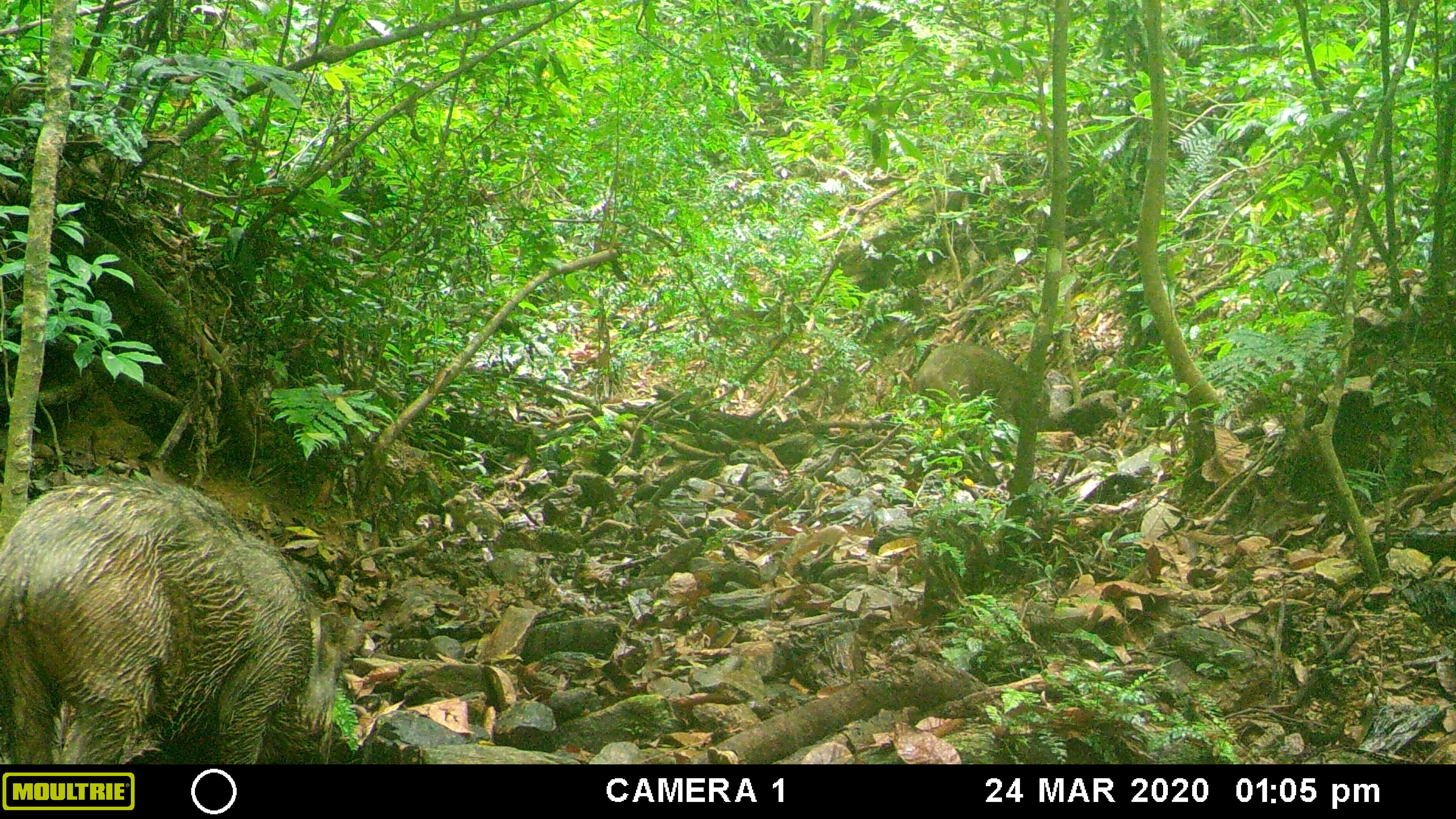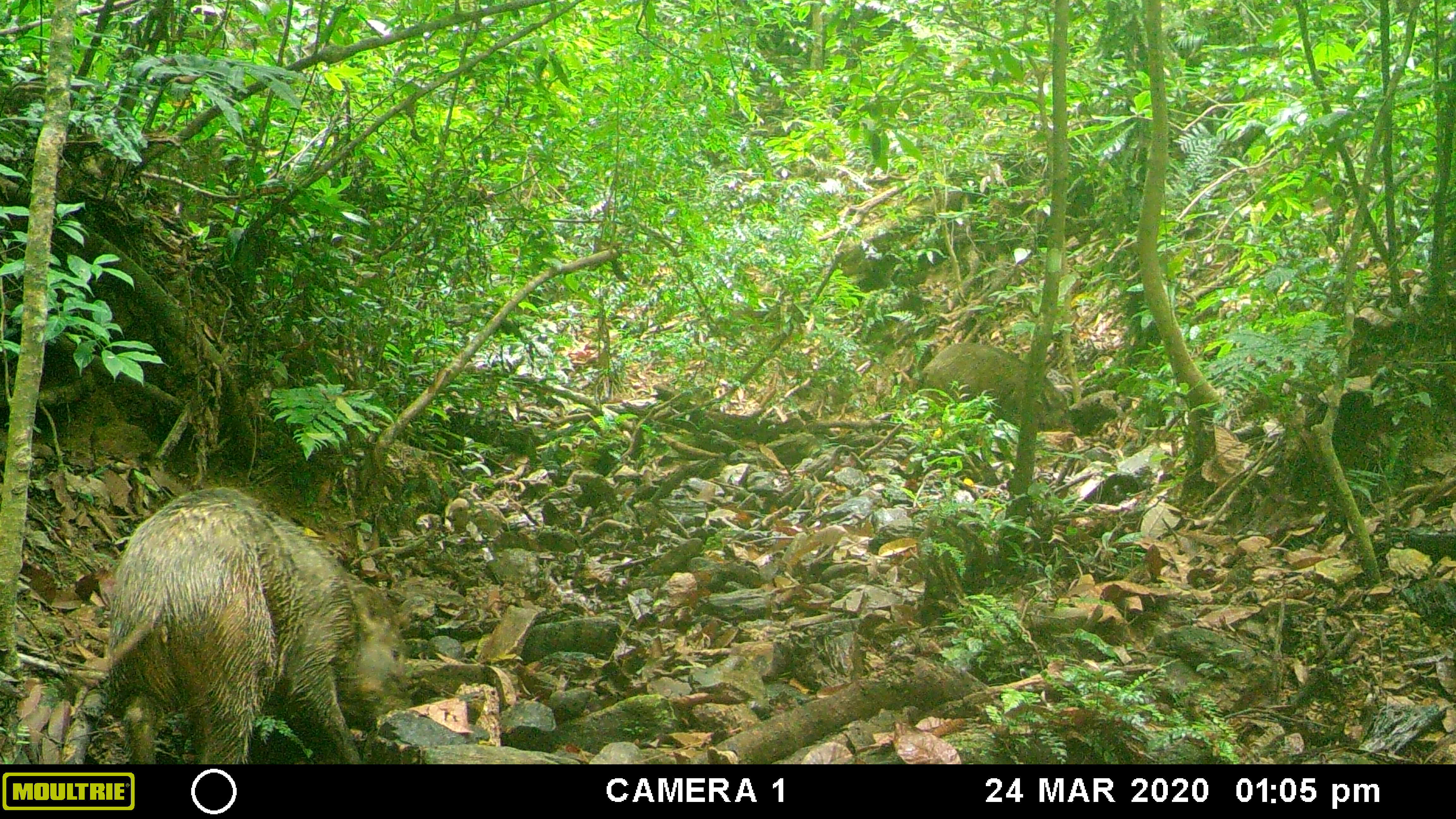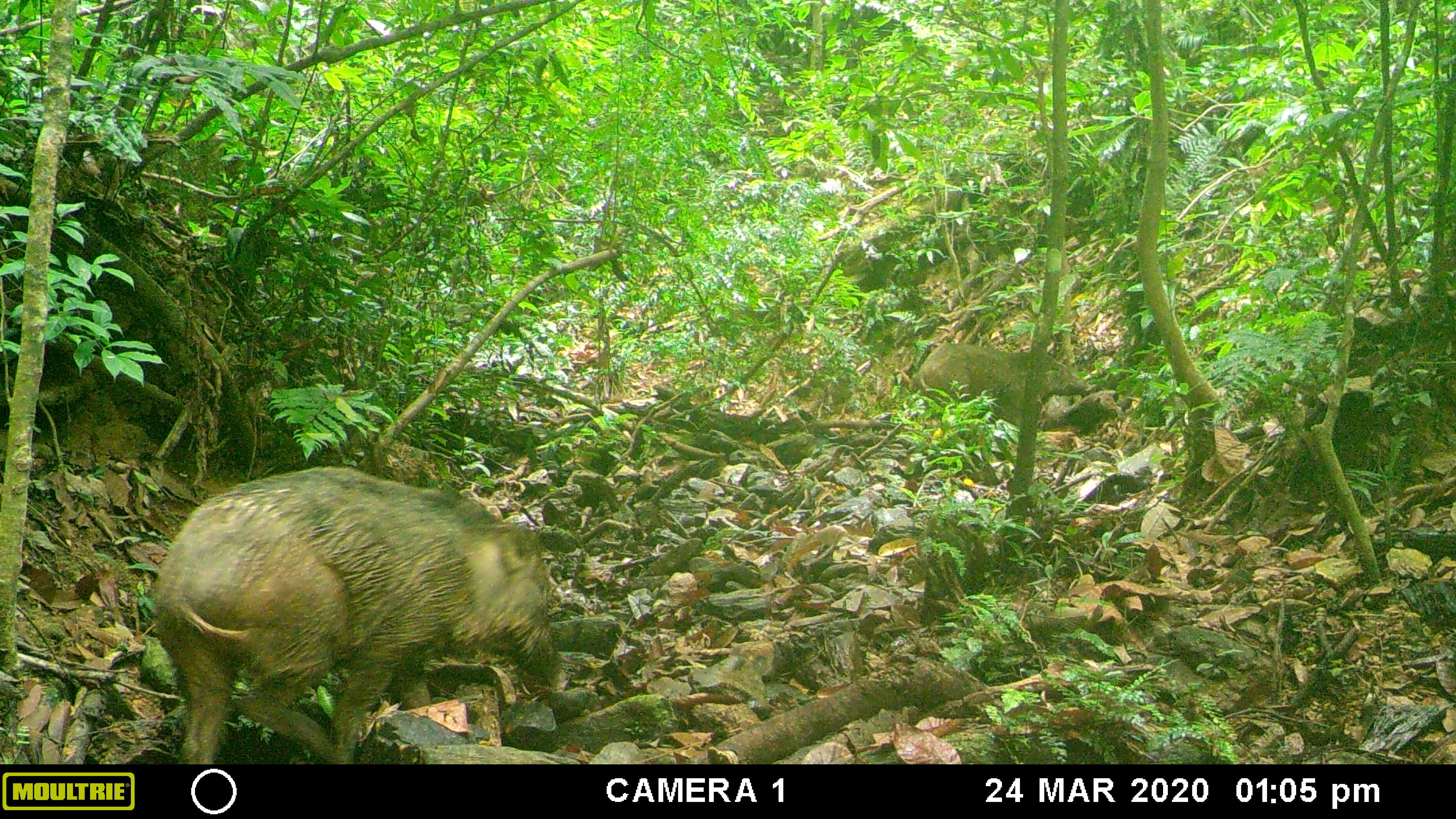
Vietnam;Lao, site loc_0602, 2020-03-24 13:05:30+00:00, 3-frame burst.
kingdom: Animalia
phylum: Chordata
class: Mammalia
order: Artiodactyla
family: Suidae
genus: Sus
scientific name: Sus scrofa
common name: eurasian wild pig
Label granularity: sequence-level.